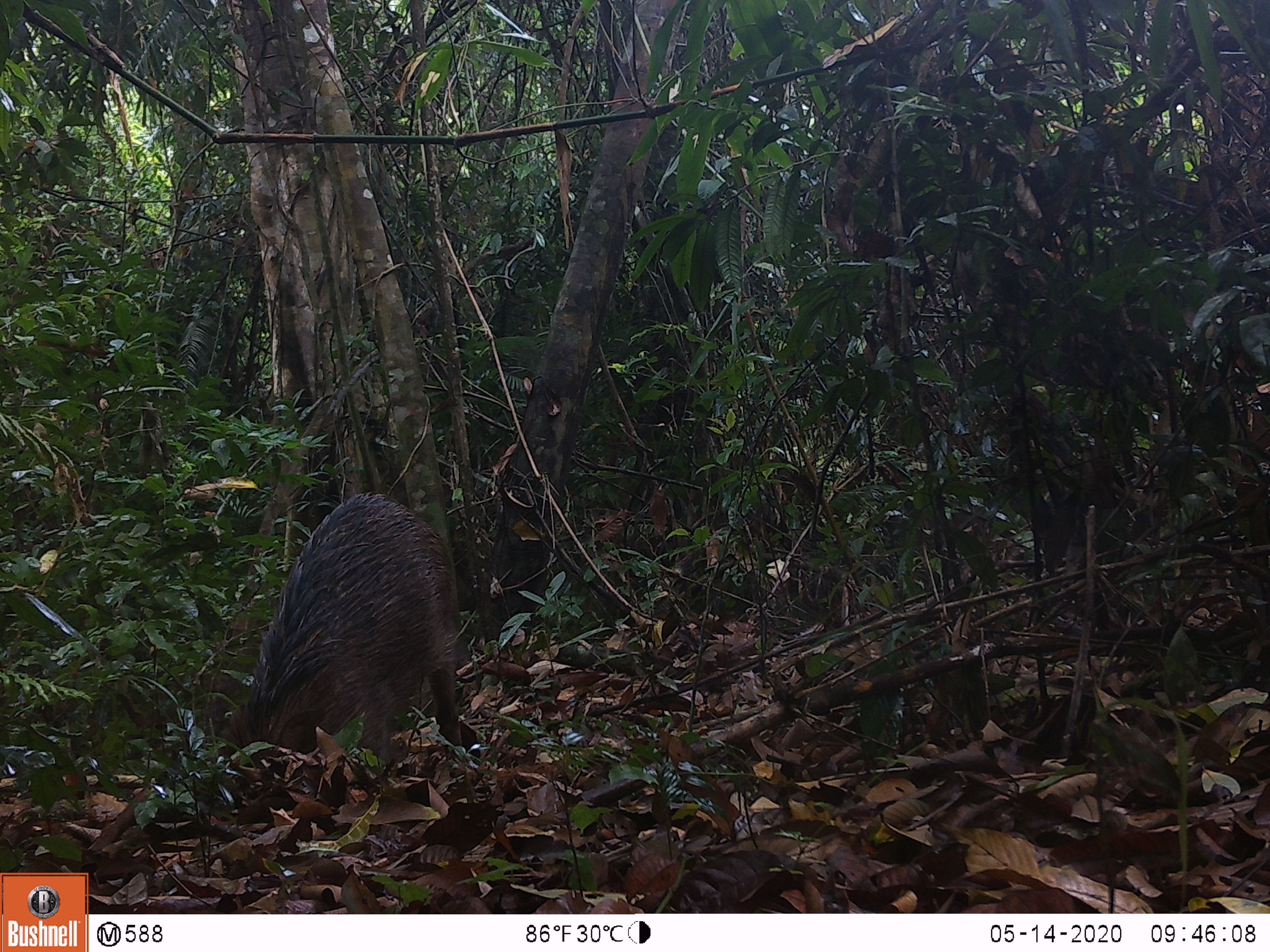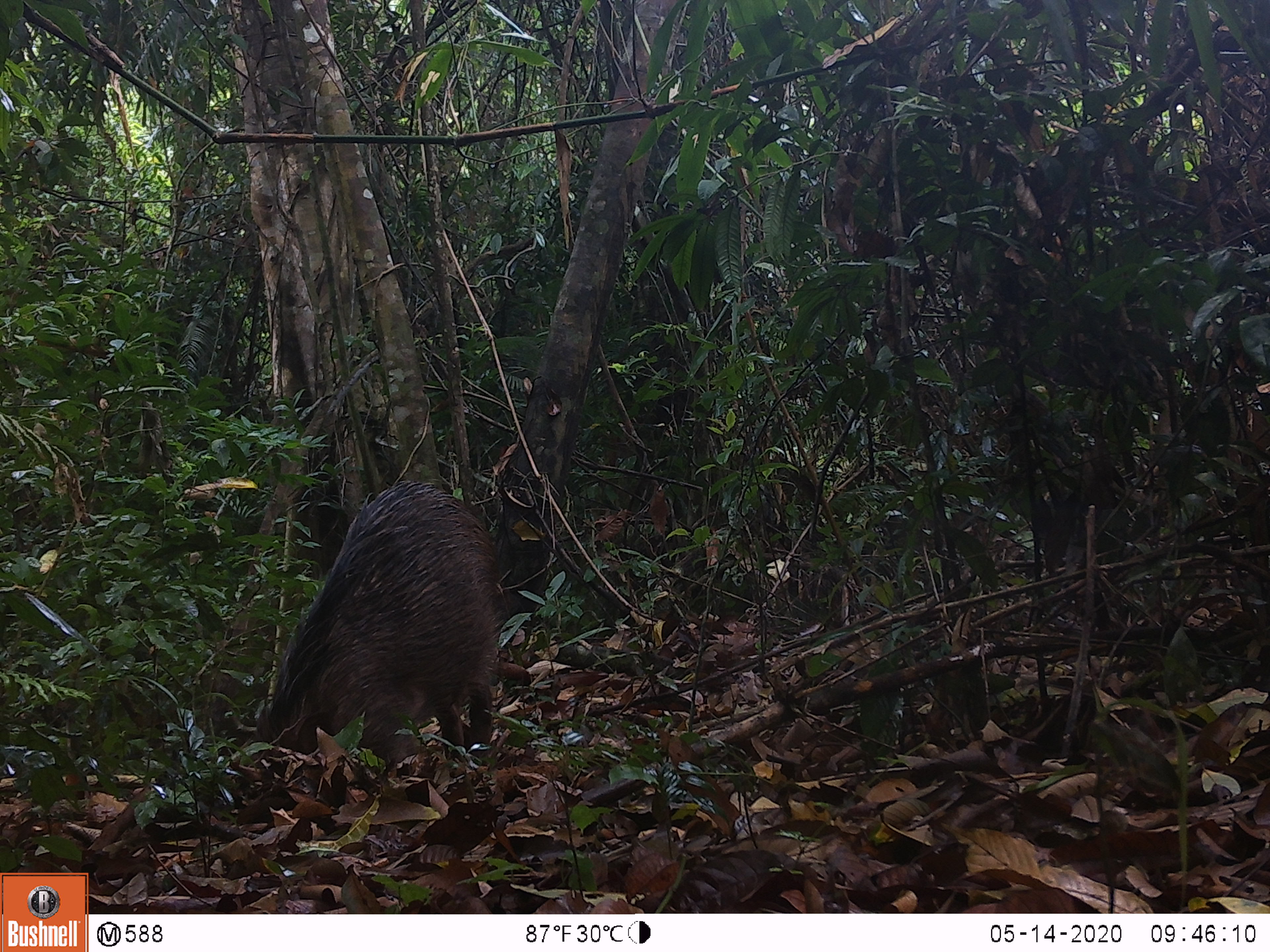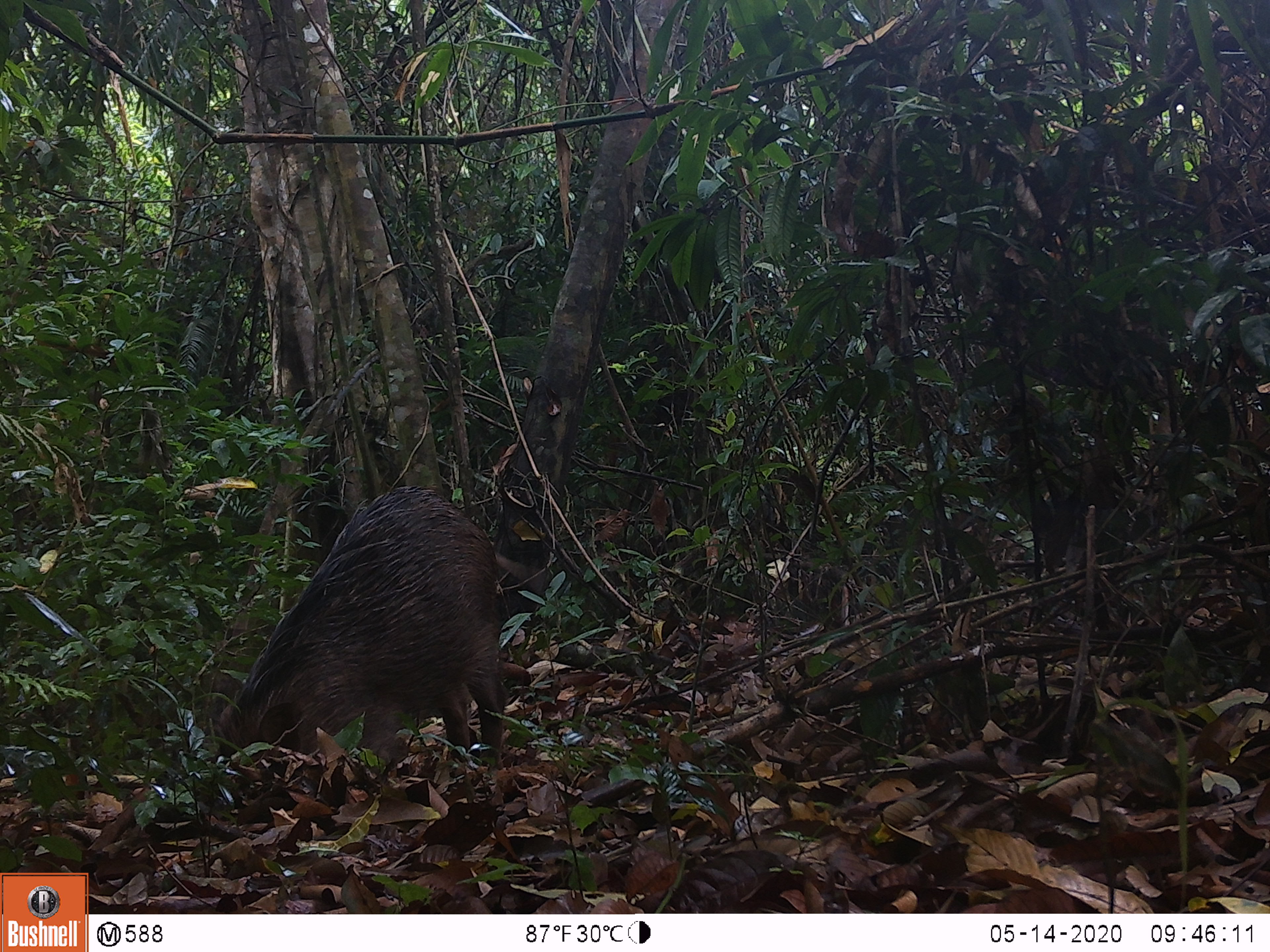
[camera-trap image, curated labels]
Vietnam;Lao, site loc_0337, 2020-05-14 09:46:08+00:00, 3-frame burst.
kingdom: Animalia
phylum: Chordata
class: Mammalia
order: Artiodactyla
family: Suidae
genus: Sus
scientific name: Sus scrofa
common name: eurasian wild pig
Eurasian wild pig (Sus scrofa). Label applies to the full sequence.